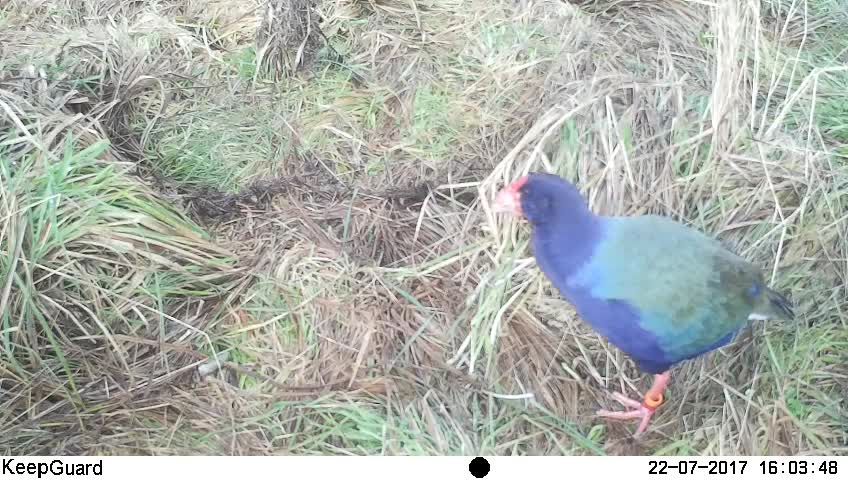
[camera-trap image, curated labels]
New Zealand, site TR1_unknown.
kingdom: Animalia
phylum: Chordata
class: Aves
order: Gruiformes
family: Rallidae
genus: Porphyrio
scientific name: Porphyrio mantelli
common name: takahe